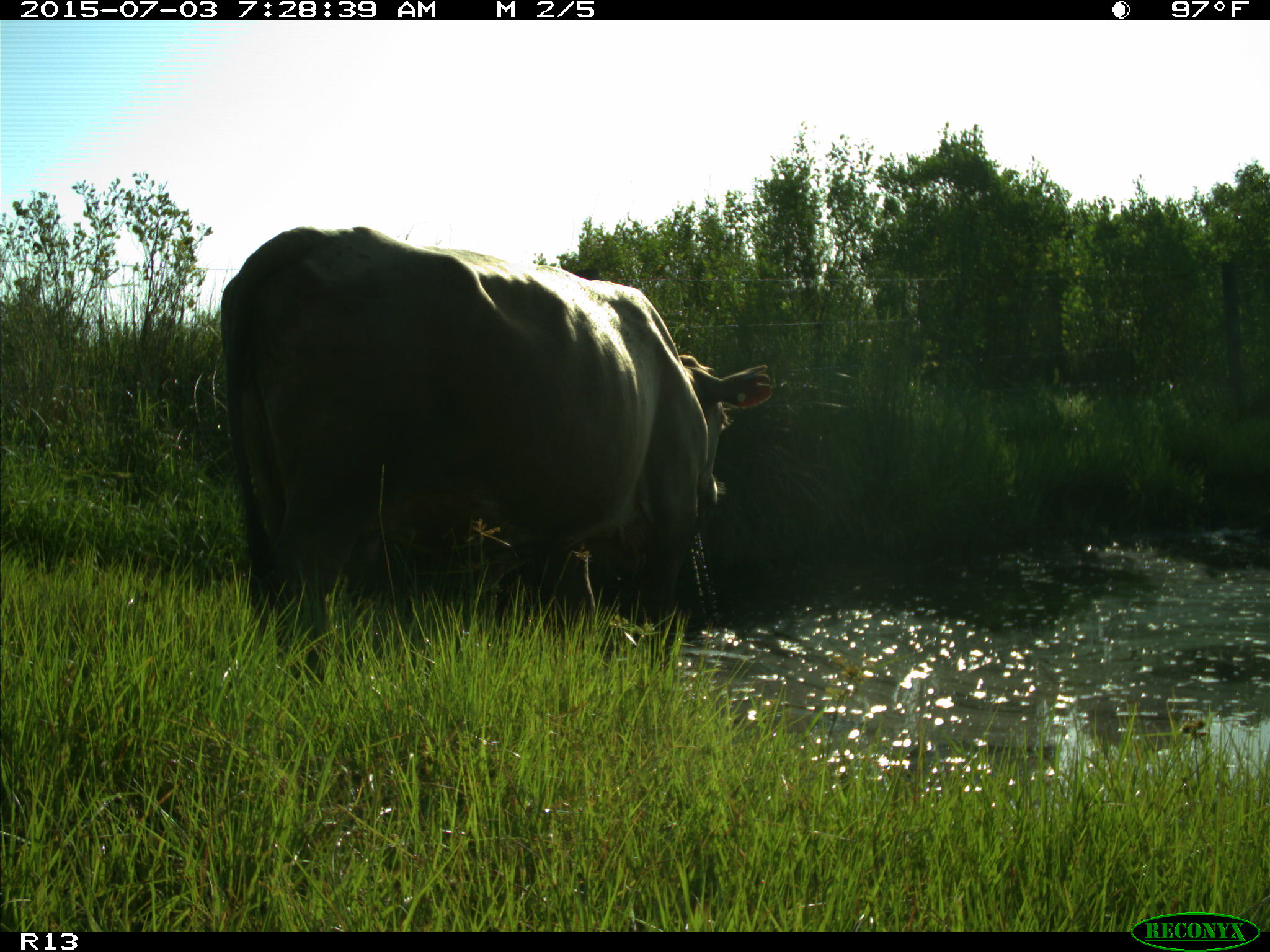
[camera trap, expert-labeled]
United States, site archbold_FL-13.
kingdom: Animalia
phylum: Chordata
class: Mammalia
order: Artiodactyla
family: Bovidae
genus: Bos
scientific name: Bos taurus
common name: domestic cow